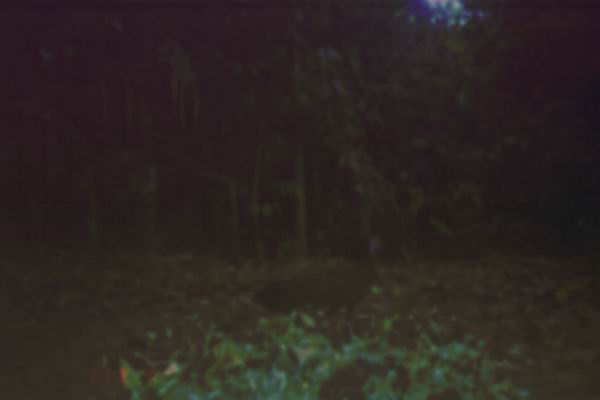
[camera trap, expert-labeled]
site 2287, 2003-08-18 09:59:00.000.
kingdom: Animalia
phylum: Chordata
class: Aves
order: Galliformes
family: Phasianidae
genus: Argusianus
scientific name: Argusianus argus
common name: great argus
Argusianus argus (great argus), count 1.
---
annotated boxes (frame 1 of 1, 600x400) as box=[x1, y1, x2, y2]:
argusianus argus: box=[250, 232, 386, 346]